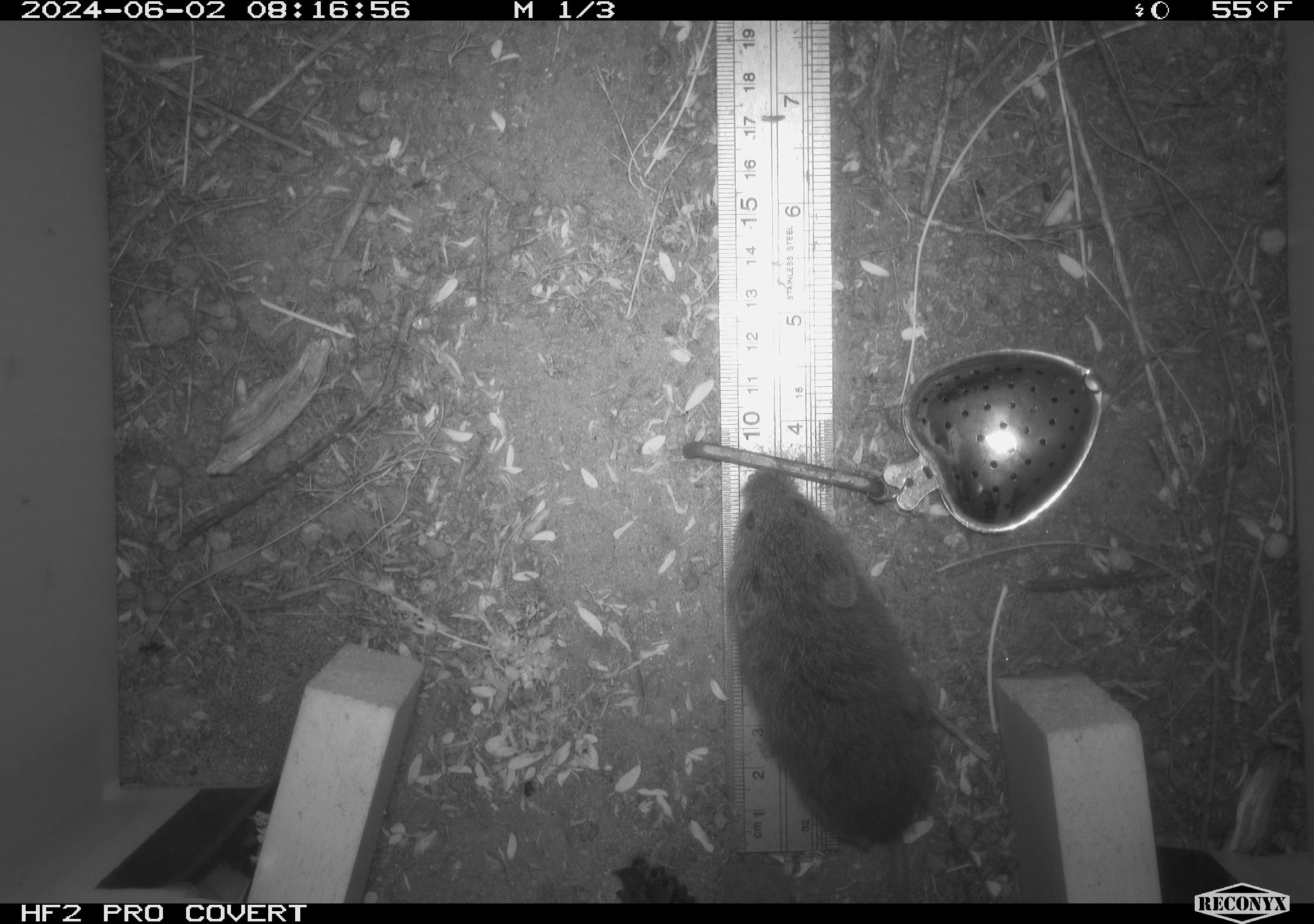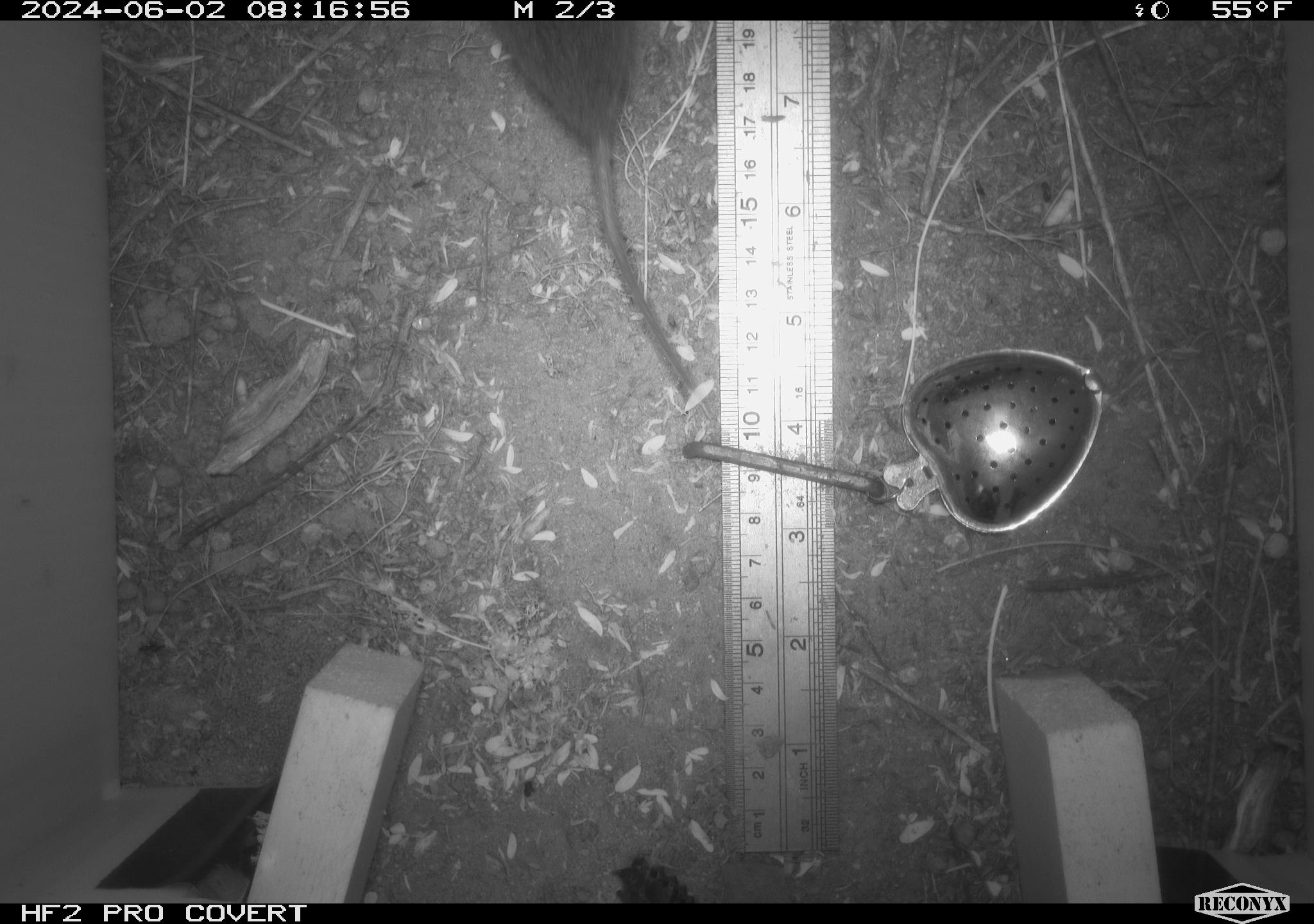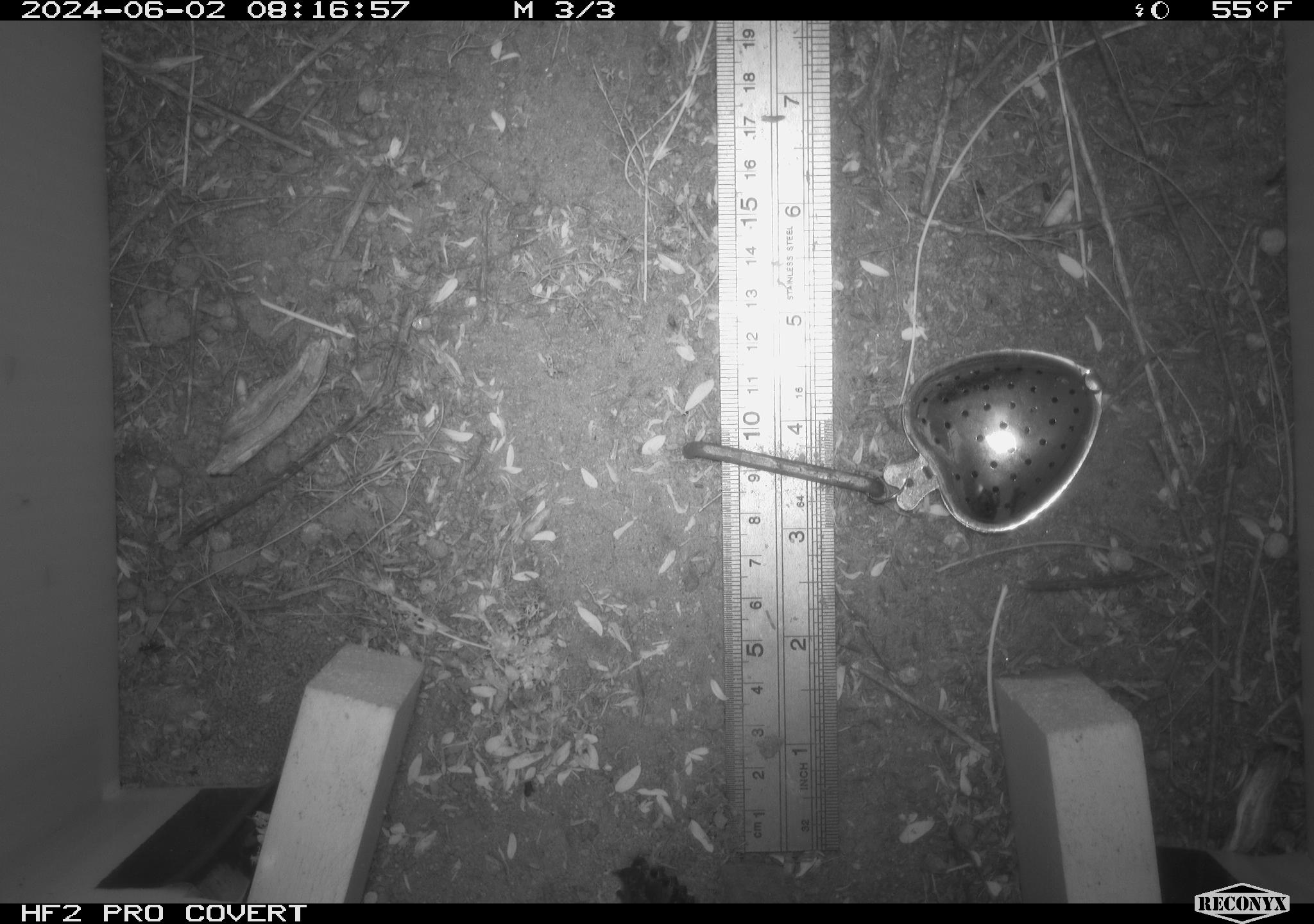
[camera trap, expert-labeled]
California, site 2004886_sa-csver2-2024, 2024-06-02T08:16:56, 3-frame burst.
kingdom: Animalia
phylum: Chordata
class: Mammalia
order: Rodentia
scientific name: Rodentia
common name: rodent